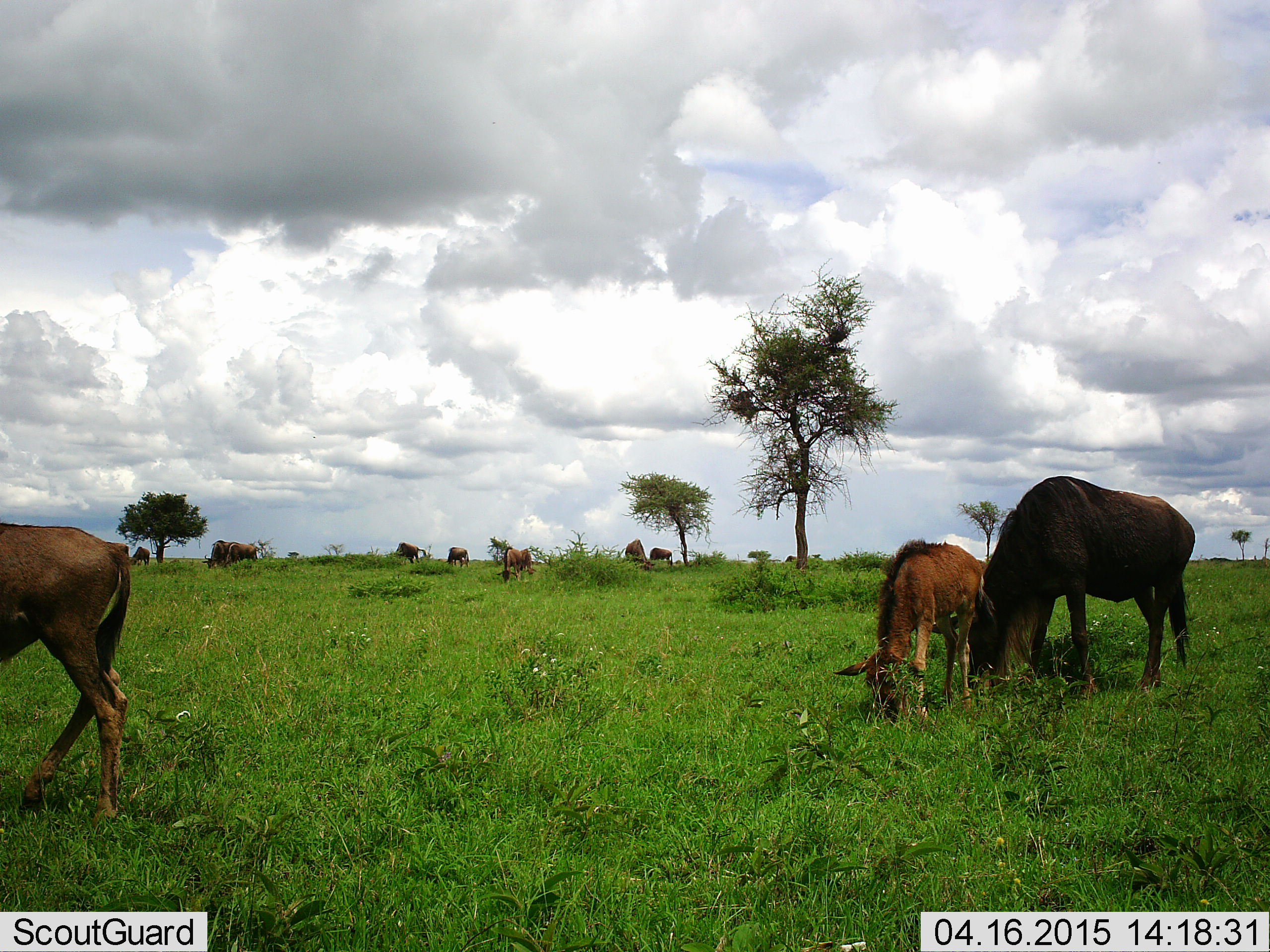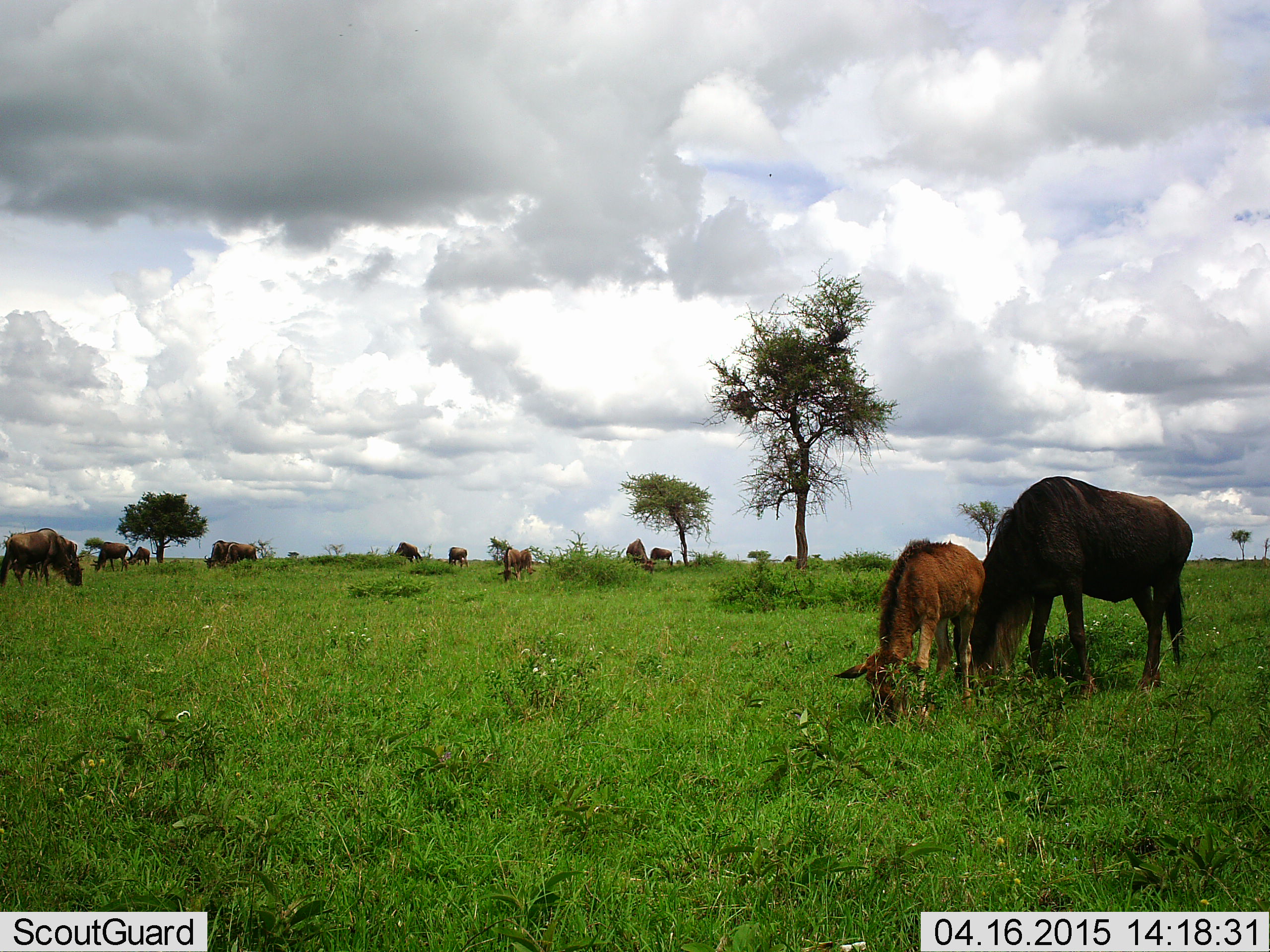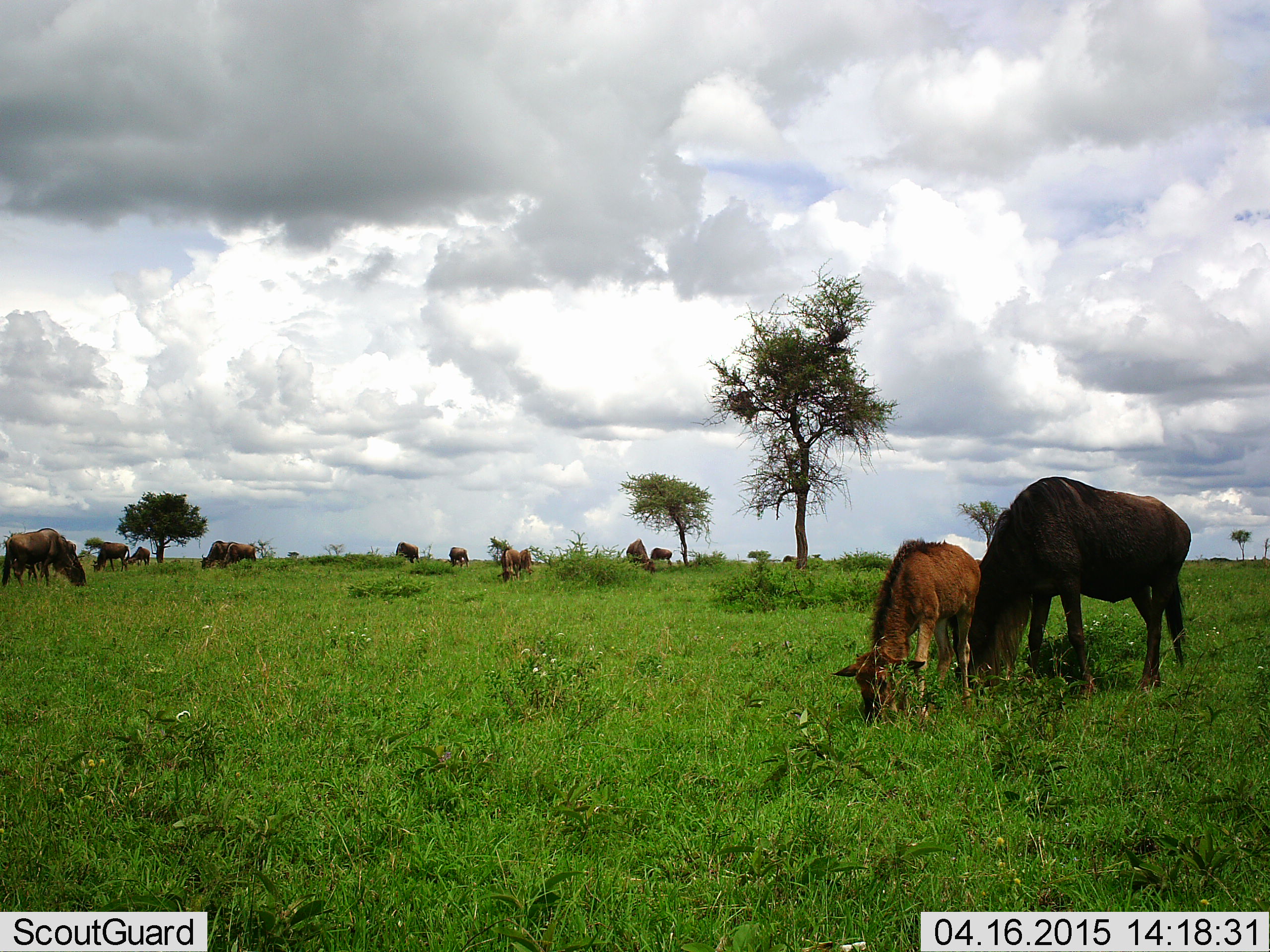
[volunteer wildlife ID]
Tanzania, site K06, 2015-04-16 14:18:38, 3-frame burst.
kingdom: Animalia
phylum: Chordata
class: Mammalia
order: Artiodactyla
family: Bovidae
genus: Connochaetes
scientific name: Connochaetes taurinus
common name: blue wildebeest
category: wildebeest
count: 11-50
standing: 70%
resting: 0%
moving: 70%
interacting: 0%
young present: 90%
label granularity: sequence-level